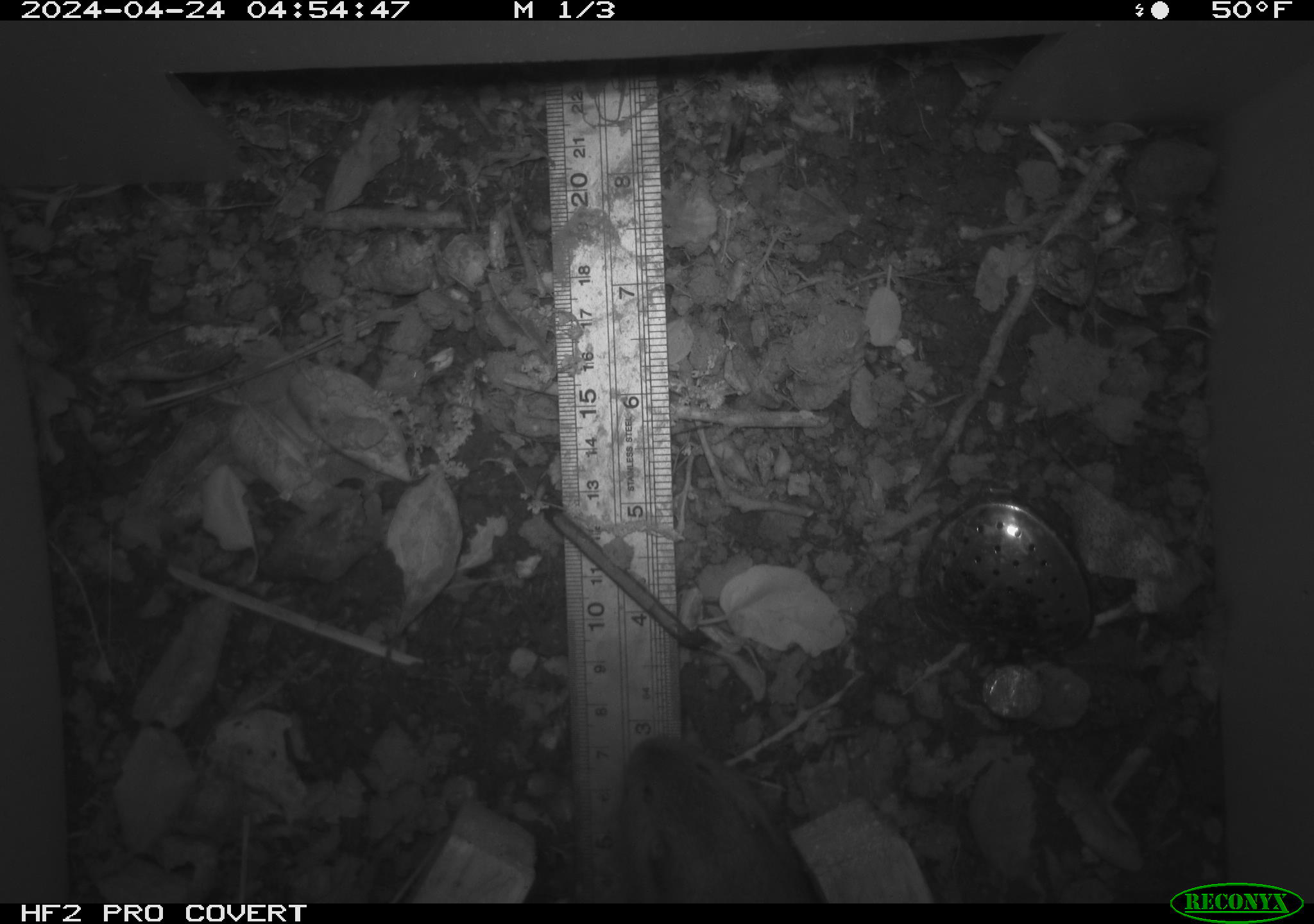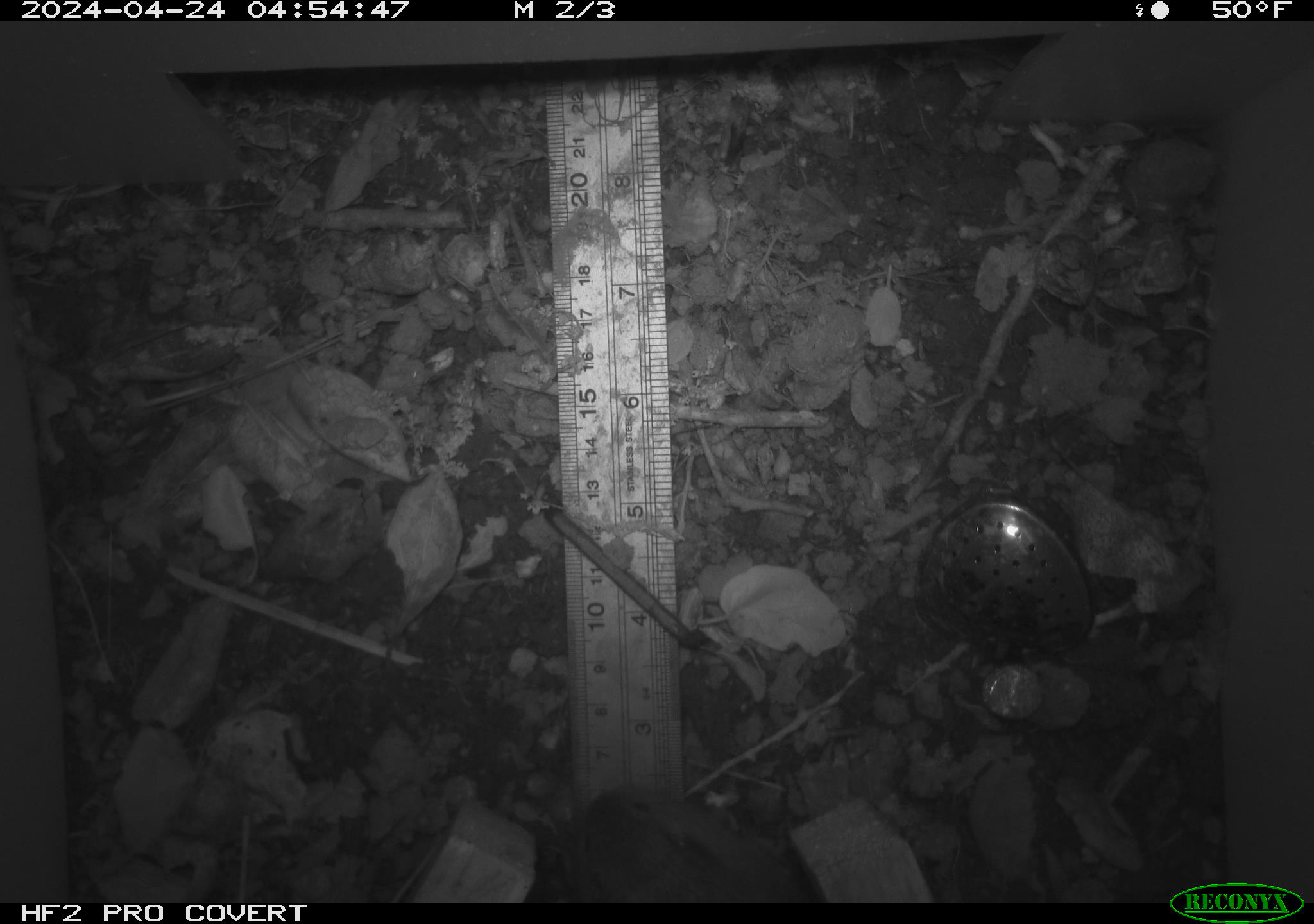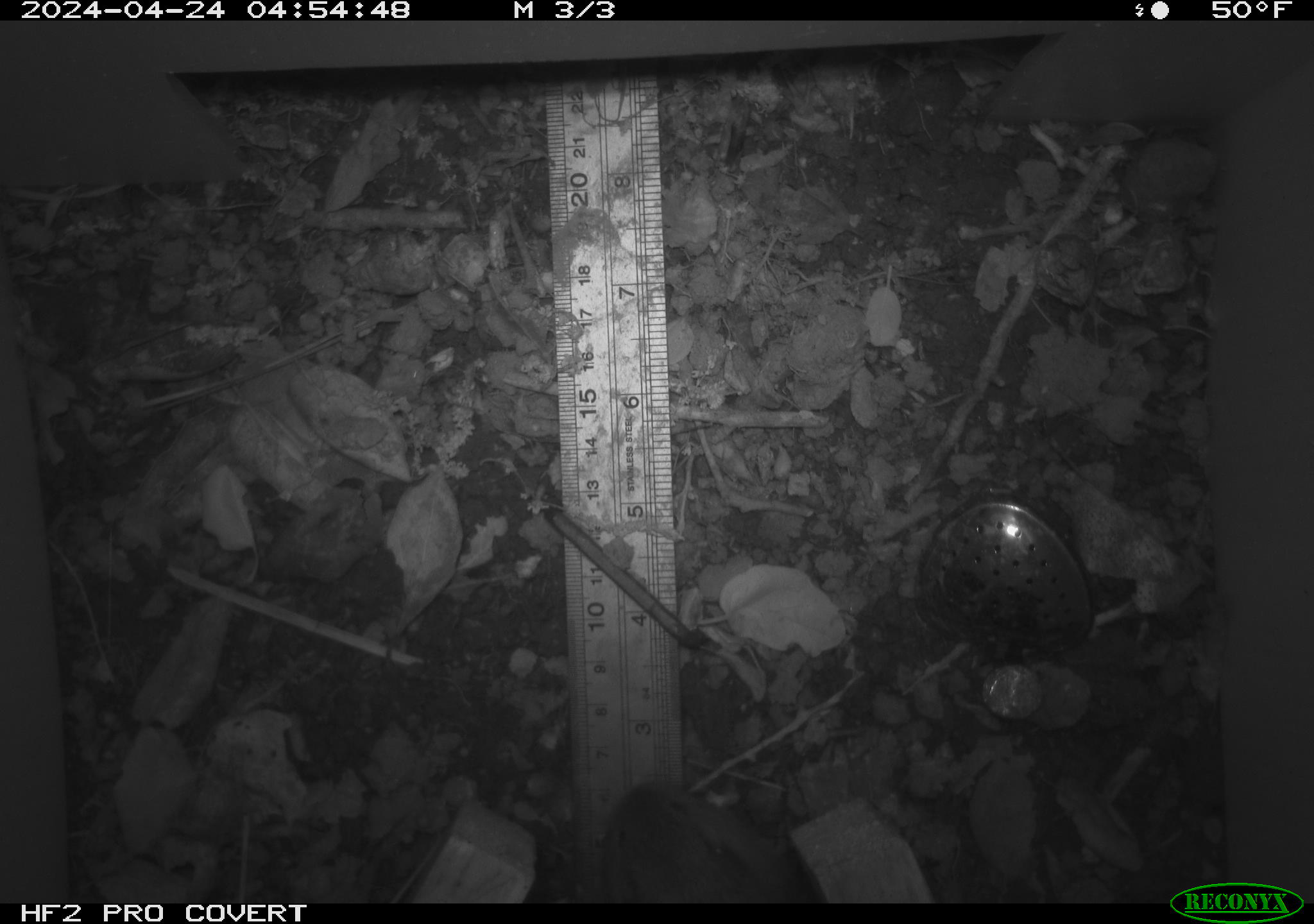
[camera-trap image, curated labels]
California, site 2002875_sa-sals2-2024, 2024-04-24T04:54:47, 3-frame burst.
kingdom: Animalia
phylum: Chordata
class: Mammalia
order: Rodentia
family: Geomyidae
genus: Thomomys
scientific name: Thomomys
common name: smooth-toothed pocket gophers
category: thomomys species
Thomomys species (smooth-toothed pocket gophers) (Thomomys).